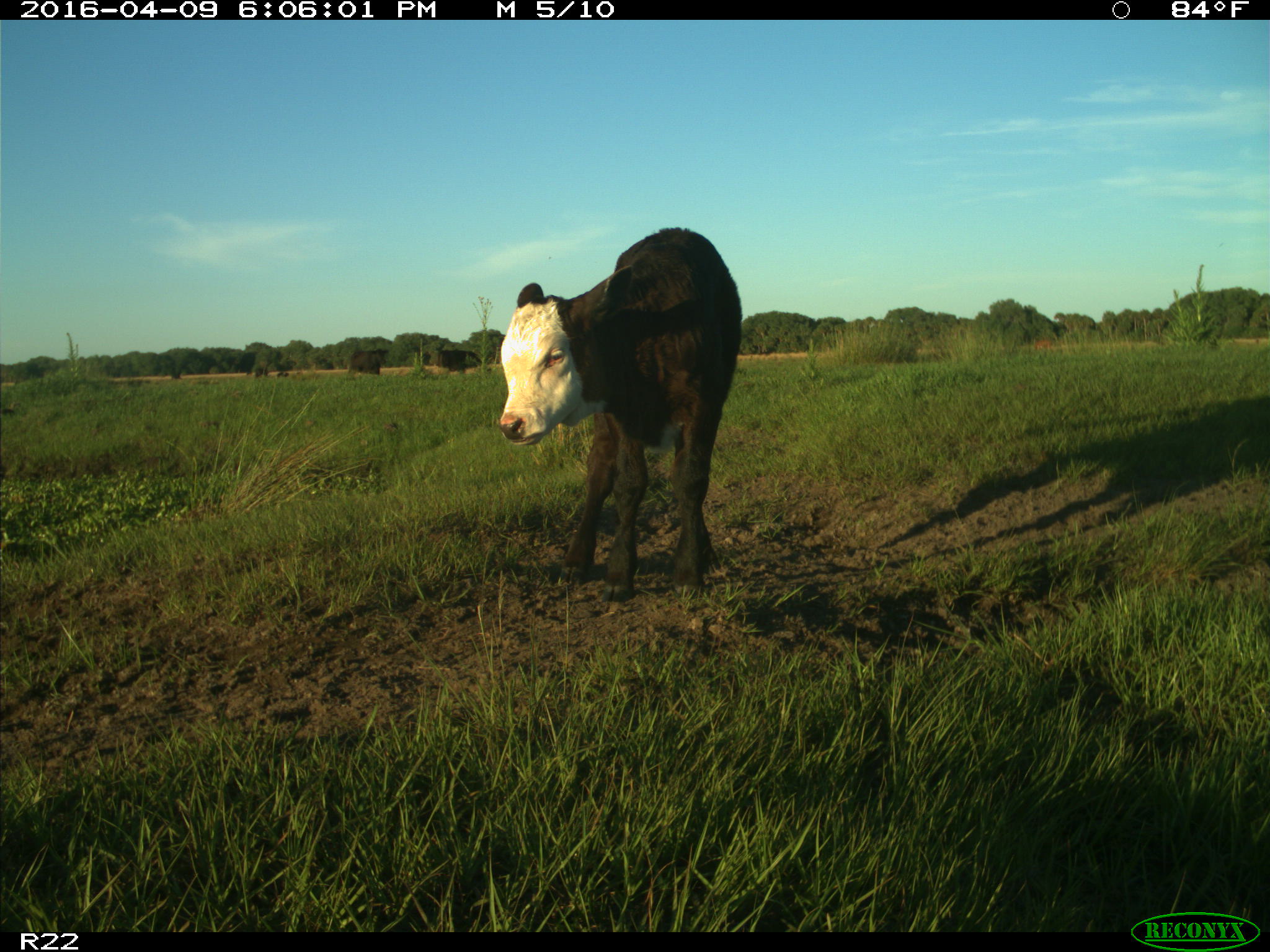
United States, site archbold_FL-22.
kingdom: Animalia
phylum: Chordata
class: Mammalia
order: Artiodactyla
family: Bovidae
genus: Bos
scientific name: Bos taurus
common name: domestic cow